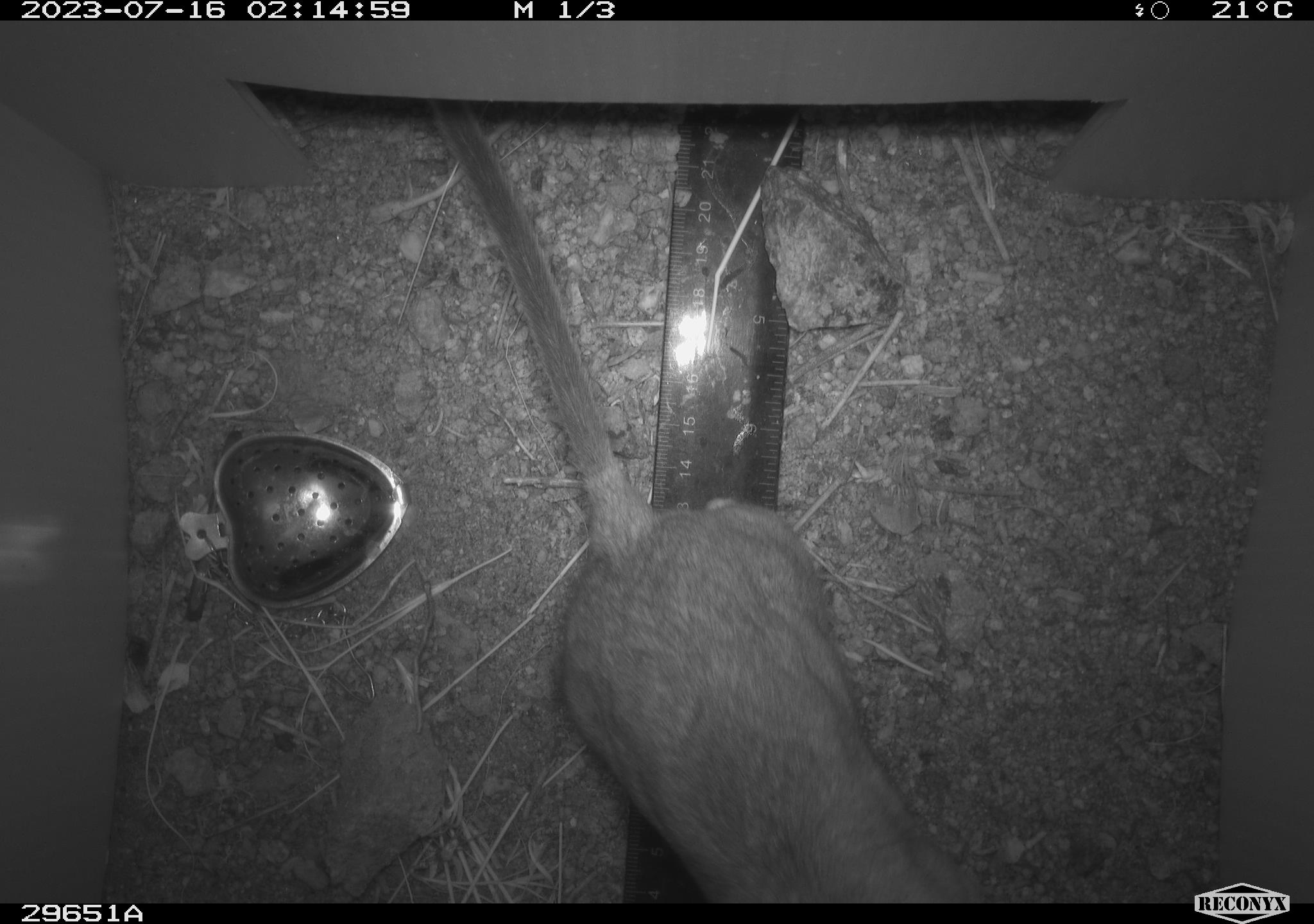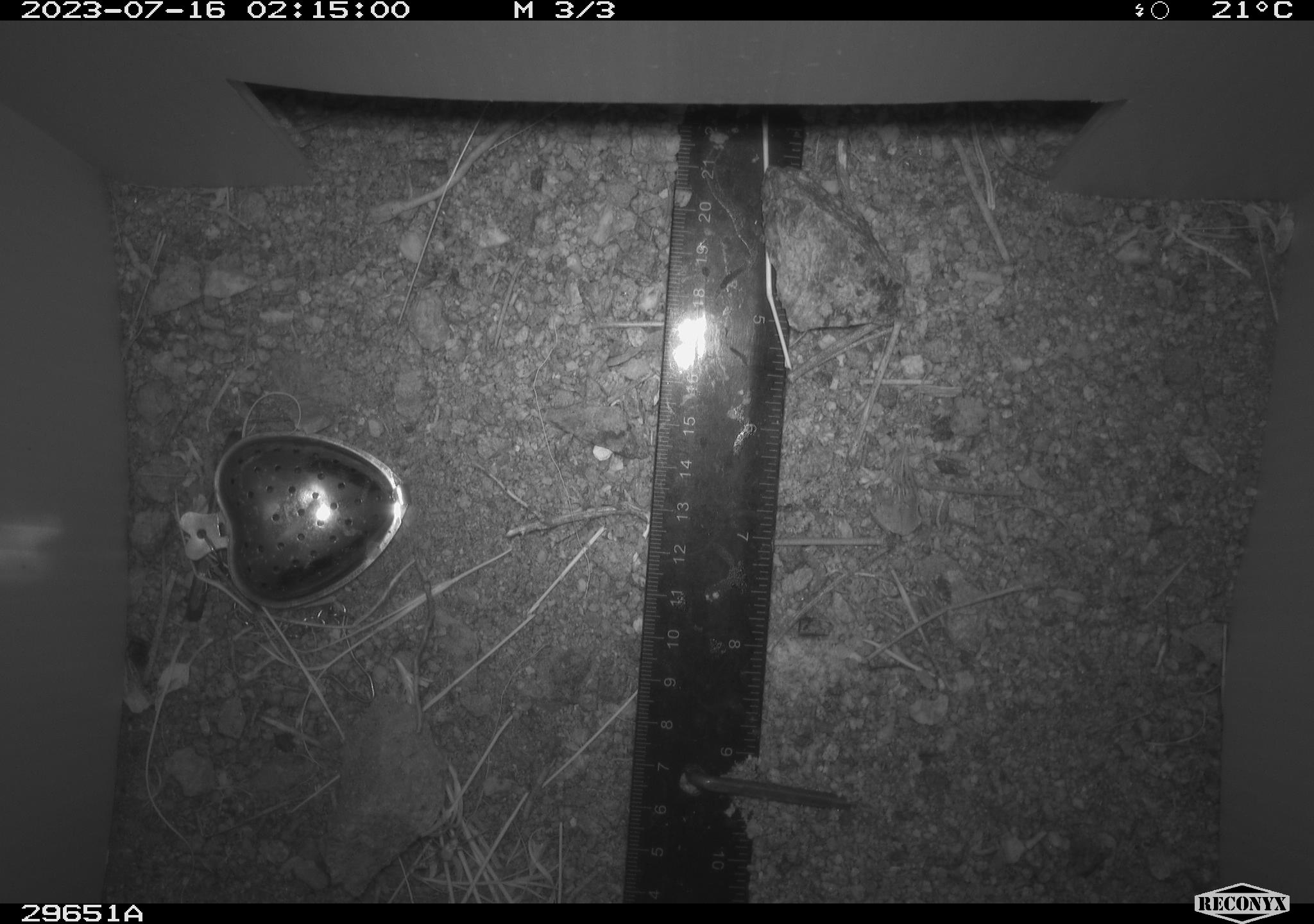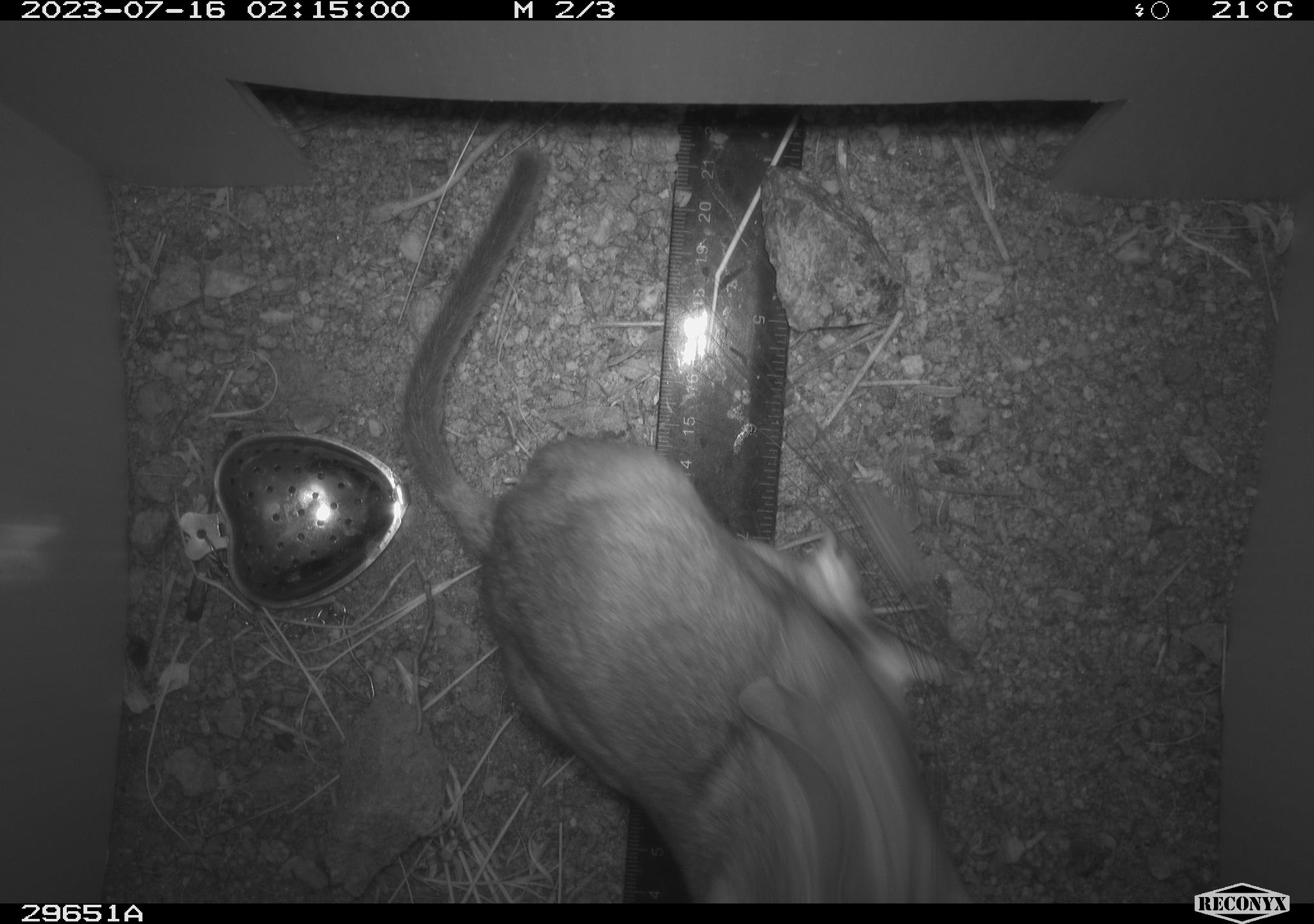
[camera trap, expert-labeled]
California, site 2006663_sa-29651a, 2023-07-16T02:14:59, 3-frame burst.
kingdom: Animalia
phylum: Chordata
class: Mammalia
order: Rodentia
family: Cricetidae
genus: Neotoma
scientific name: Neotoma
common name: pack rat or woodrat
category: neotoma species